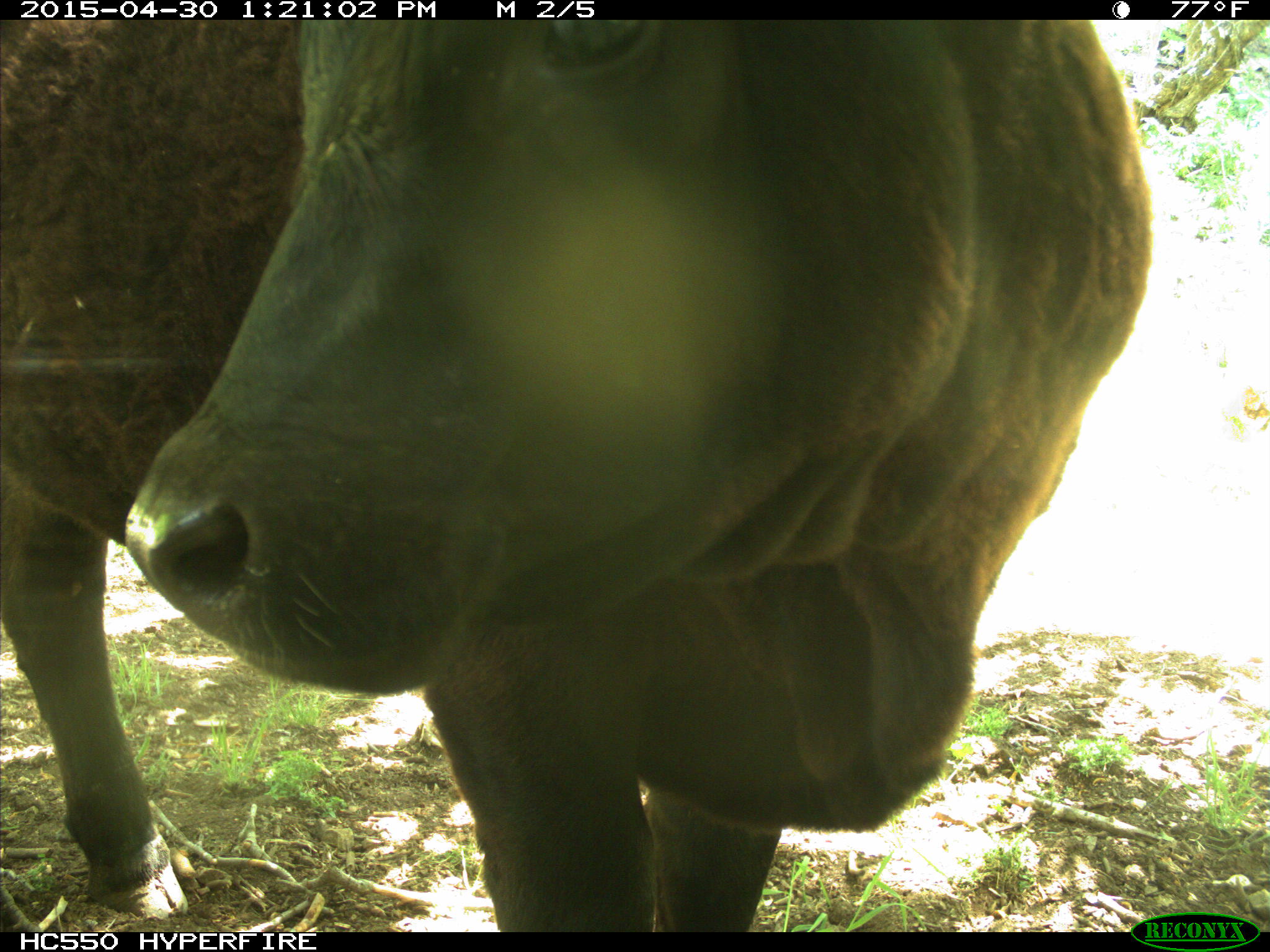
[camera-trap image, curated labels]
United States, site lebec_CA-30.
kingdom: Animalia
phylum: Chordata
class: Mammalia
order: Artiodactyla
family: Bovidae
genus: Bos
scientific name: Bos taurus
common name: domestic cow